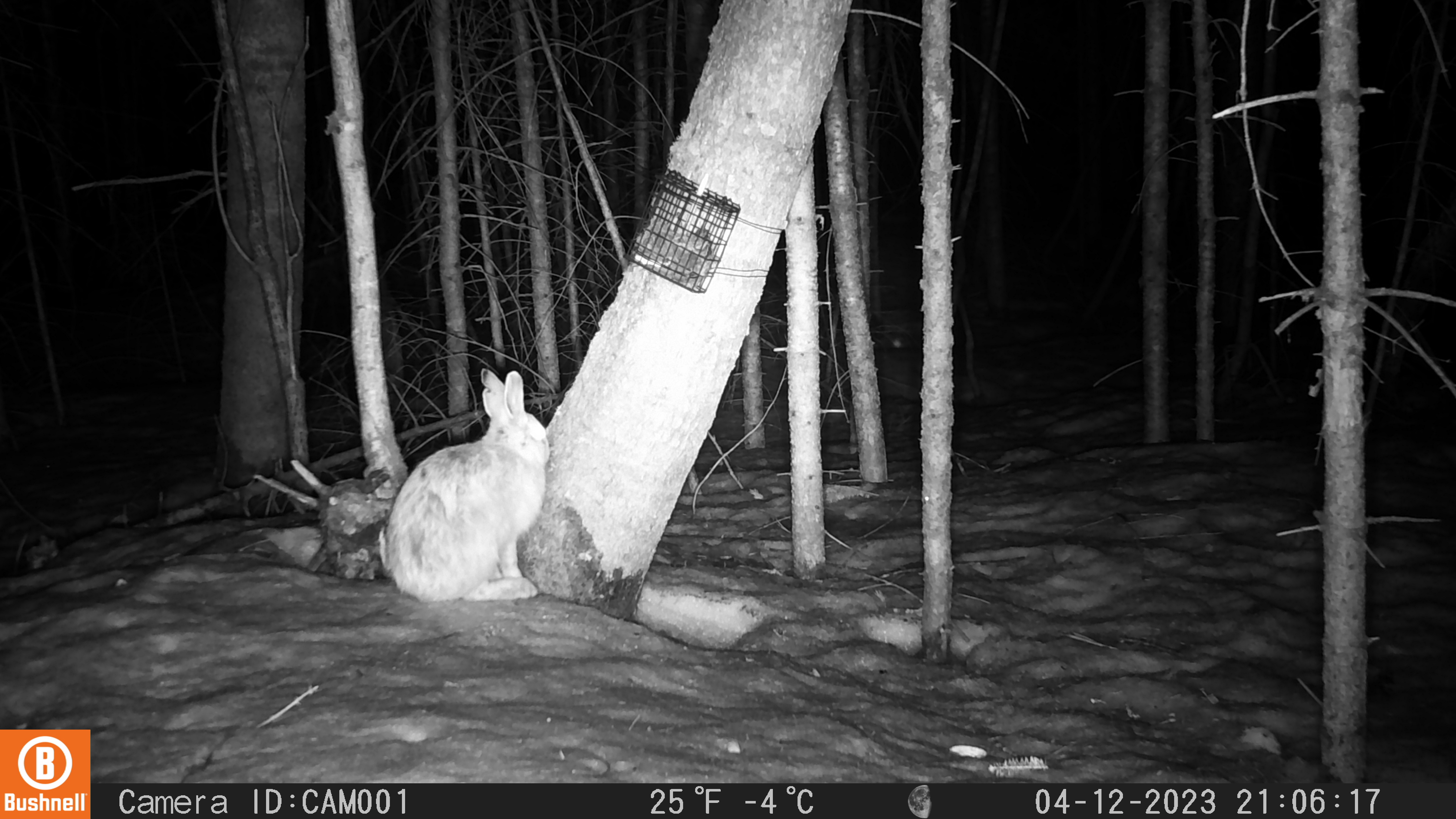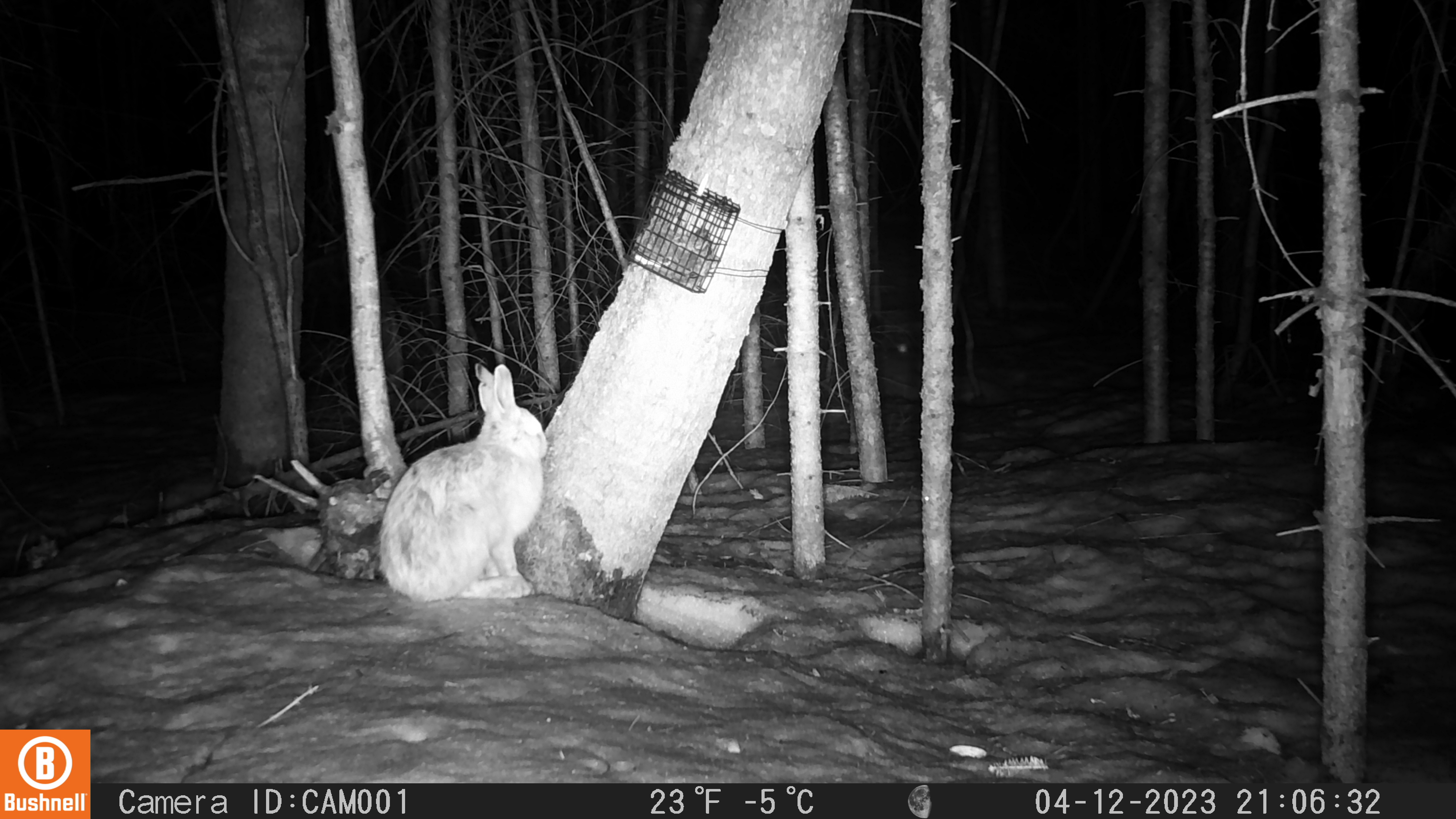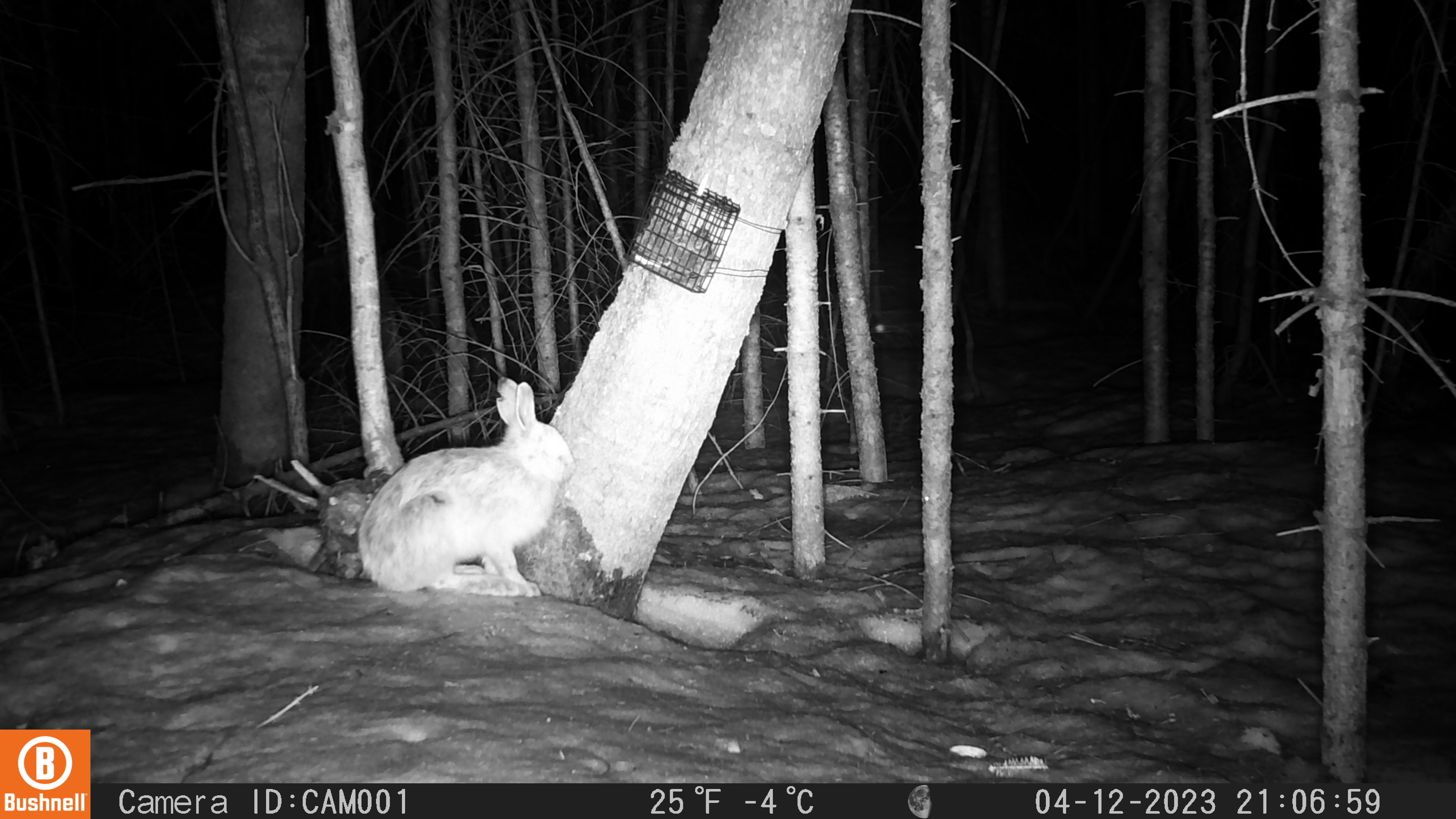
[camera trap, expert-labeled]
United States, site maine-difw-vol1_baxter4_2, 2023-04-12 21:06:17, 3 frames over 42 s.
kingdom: Animalia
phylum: Chordata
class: Mammalia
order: Lagomorpha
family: Leporidae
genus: Lepus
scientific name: Lepus americanus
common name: snowshoe hare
Snowshoe hare (Lepus americanus).